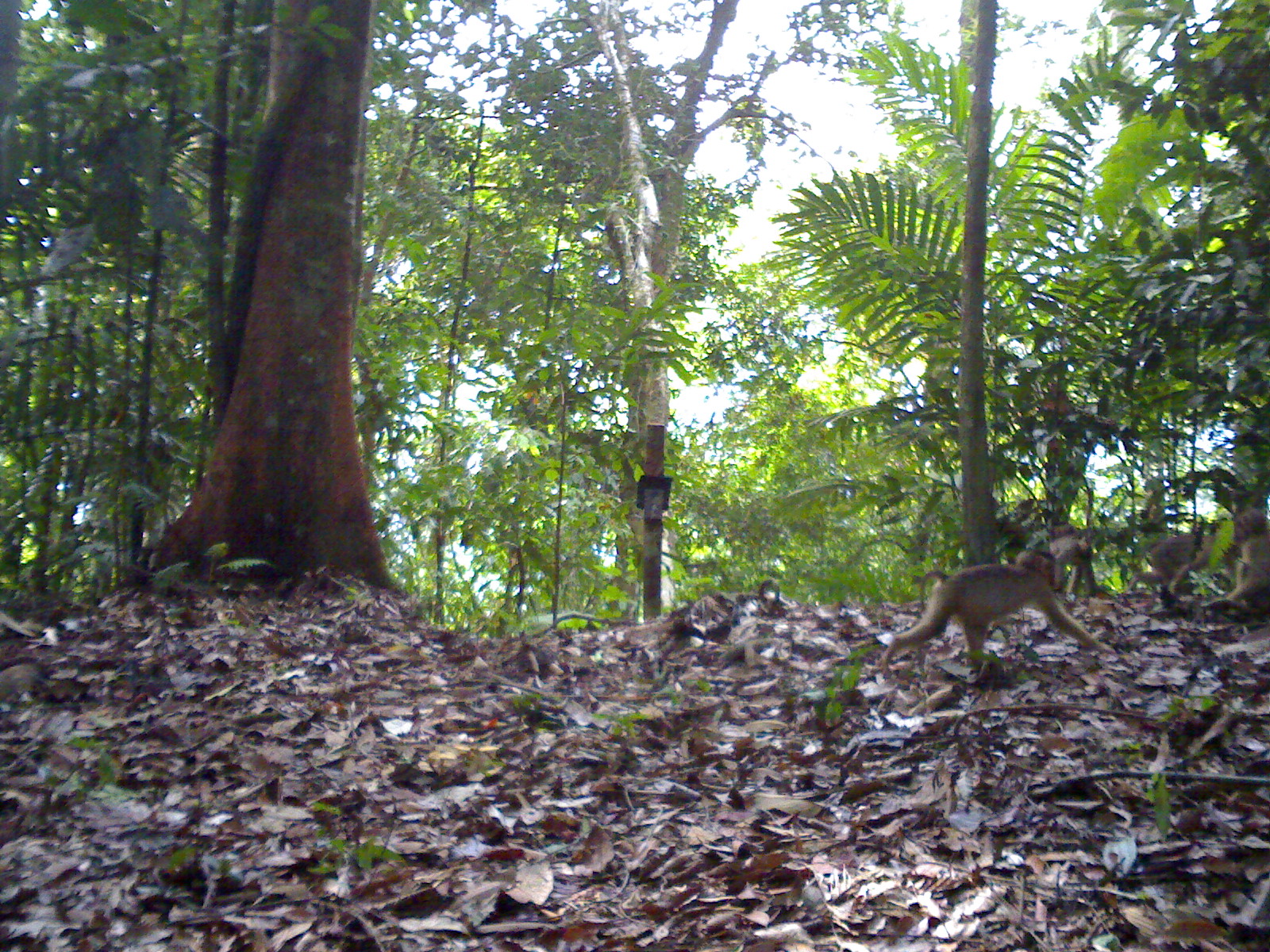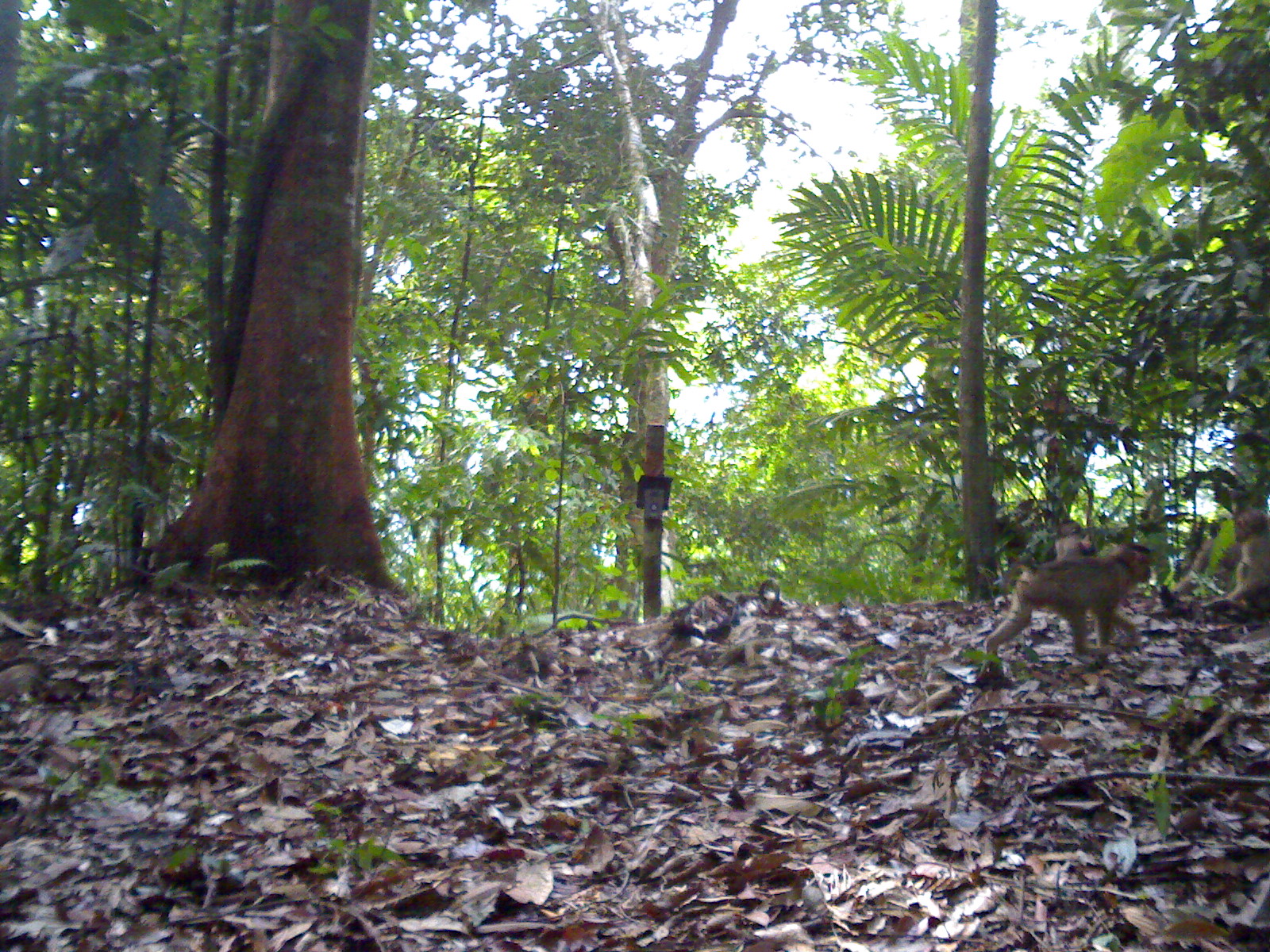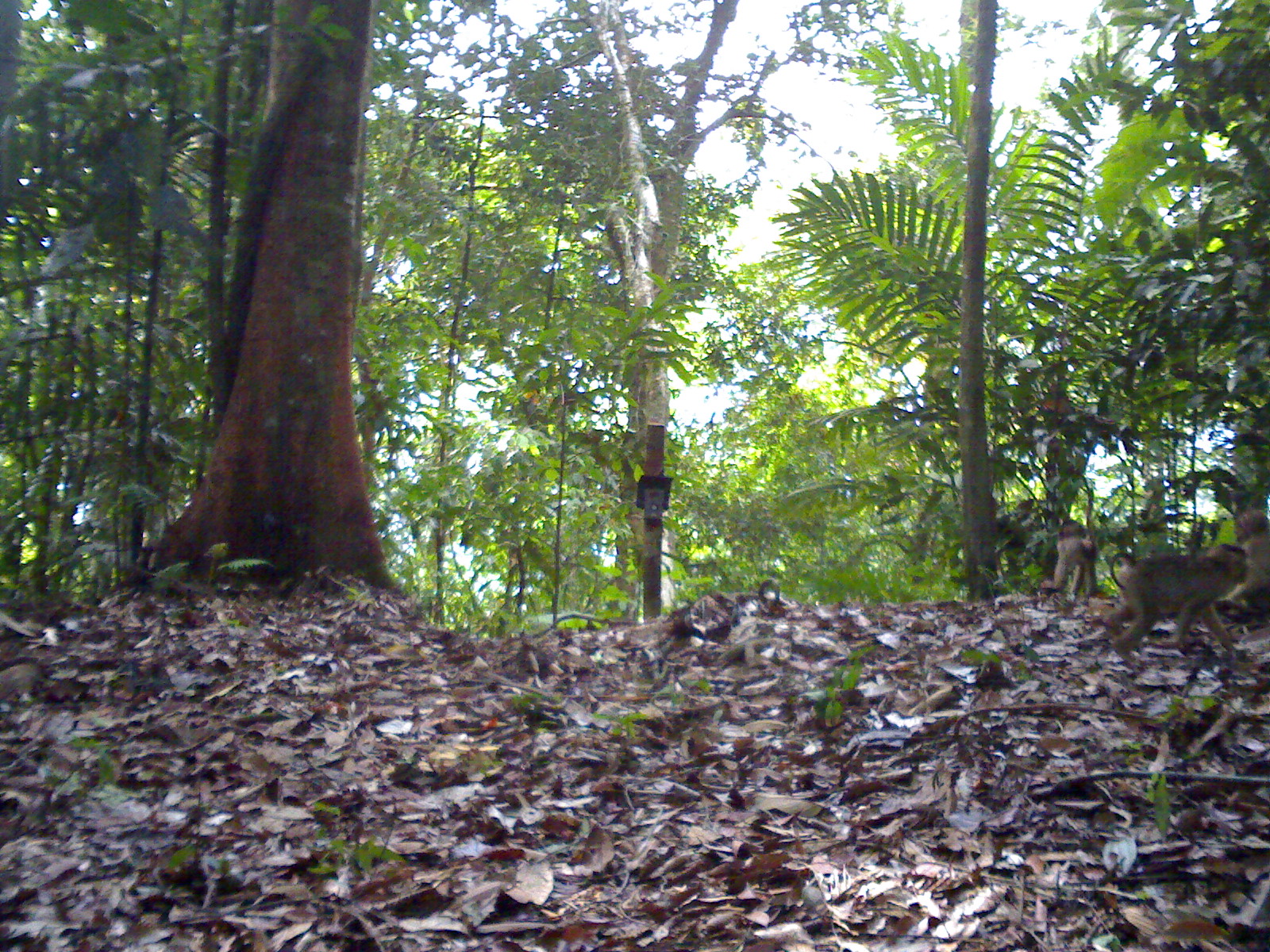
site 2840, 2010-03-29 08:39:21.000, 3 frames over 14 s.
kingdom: Animalia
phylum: Chordata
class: Mammalia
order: Primates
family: Cercopithecidae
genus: Macaca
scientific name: Macaca nemestrina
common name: southern pig-tailed macaque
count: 4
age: adult and infant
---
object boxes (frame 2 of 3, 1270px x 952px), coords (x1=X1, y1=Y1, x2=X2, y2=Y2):
macaca nemestrina: (x1=985, y1=540, x2=1151, y2=671); (x1=1205, y1=507, x2=1270, y2=613); (x1=1053, y1=518, x2=1094, y2=561)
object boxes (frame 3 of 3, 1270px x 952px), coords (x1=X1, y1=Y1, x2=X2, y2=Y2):
macaca nemestrina: (x1=1102, y1=541, x2=1249, y2=672); (x1=1215, y1=504, x2=1270, y2=642); (x1=1037, y1=518, x2=1101, y2=604)